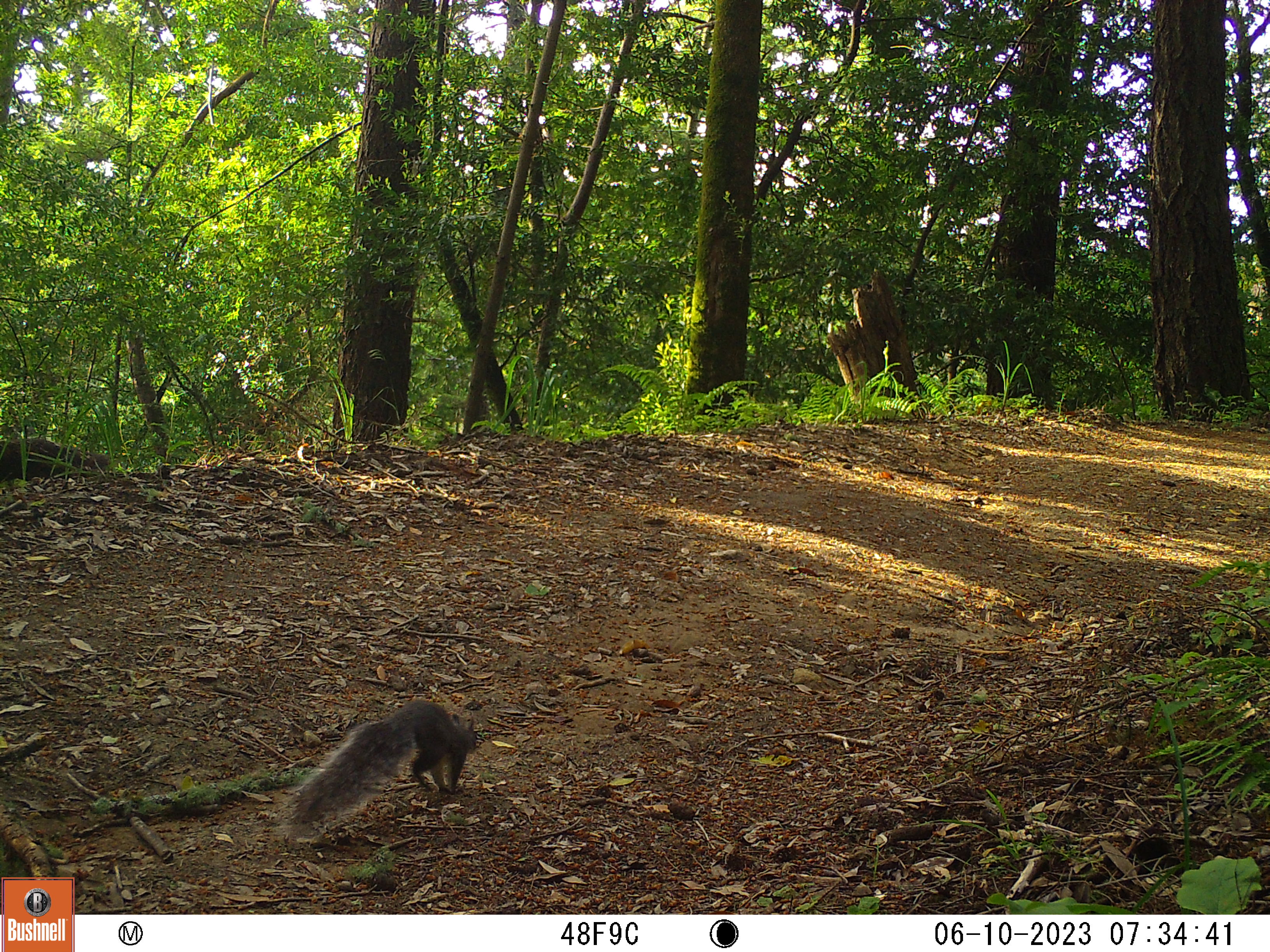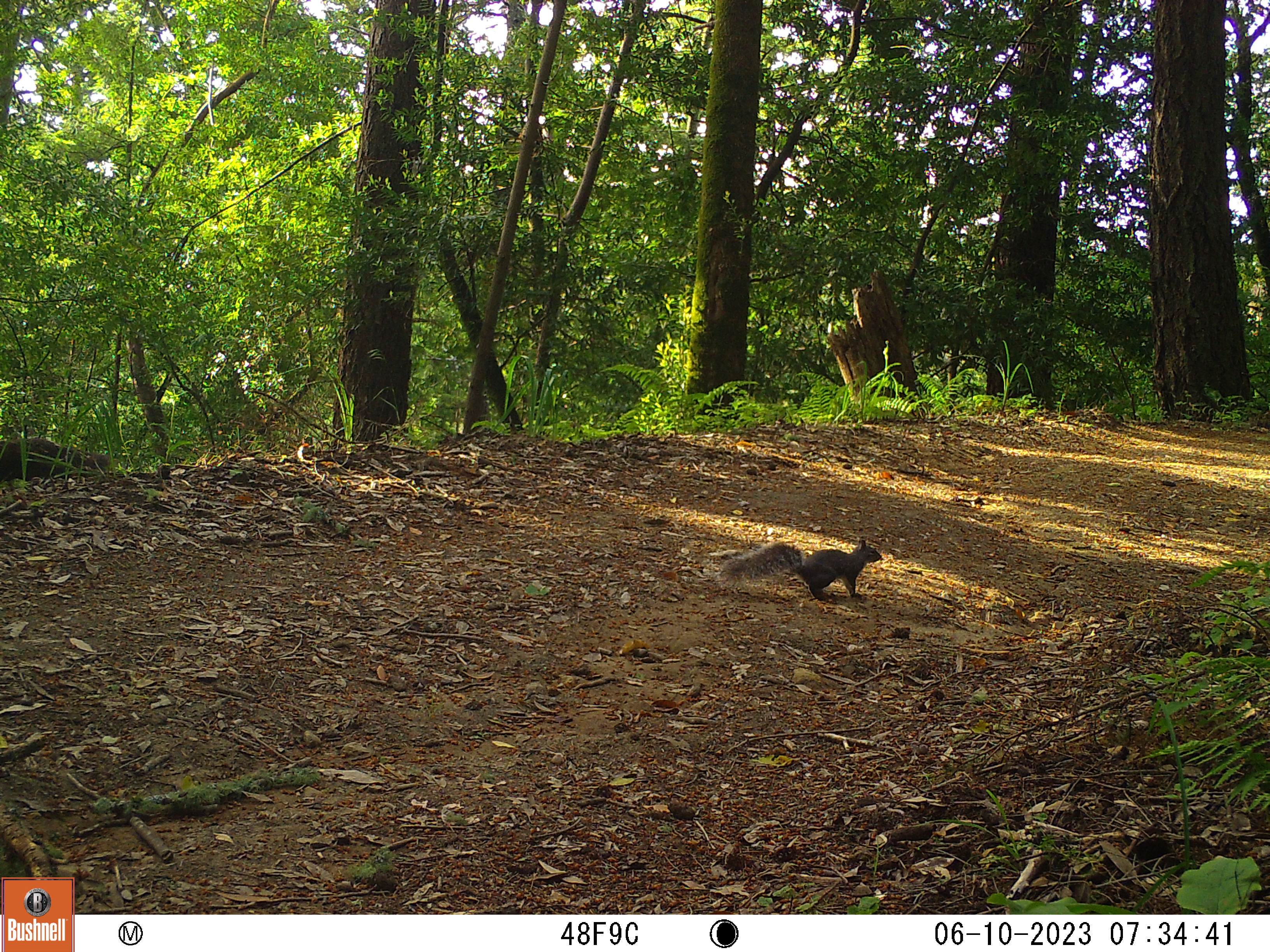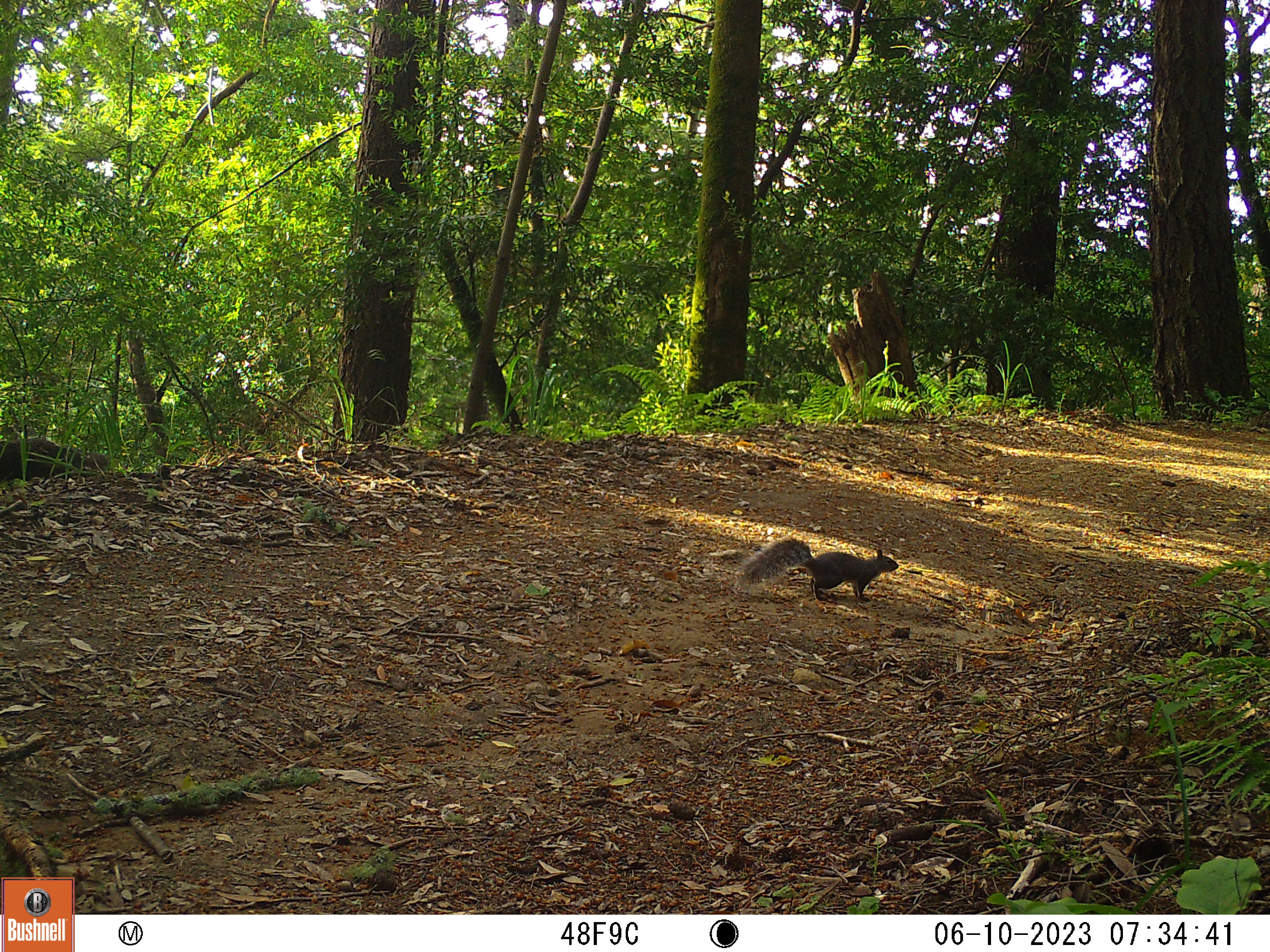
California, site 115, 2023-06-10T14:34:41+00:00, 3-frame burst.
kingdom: Animalia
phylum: Chordata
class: Mammalia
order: Rodentia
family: Sciuridae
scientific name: Sciuridae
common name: squirrel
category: unknown squirrel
Unknown squirrel (squirrel) (Sciuridae).